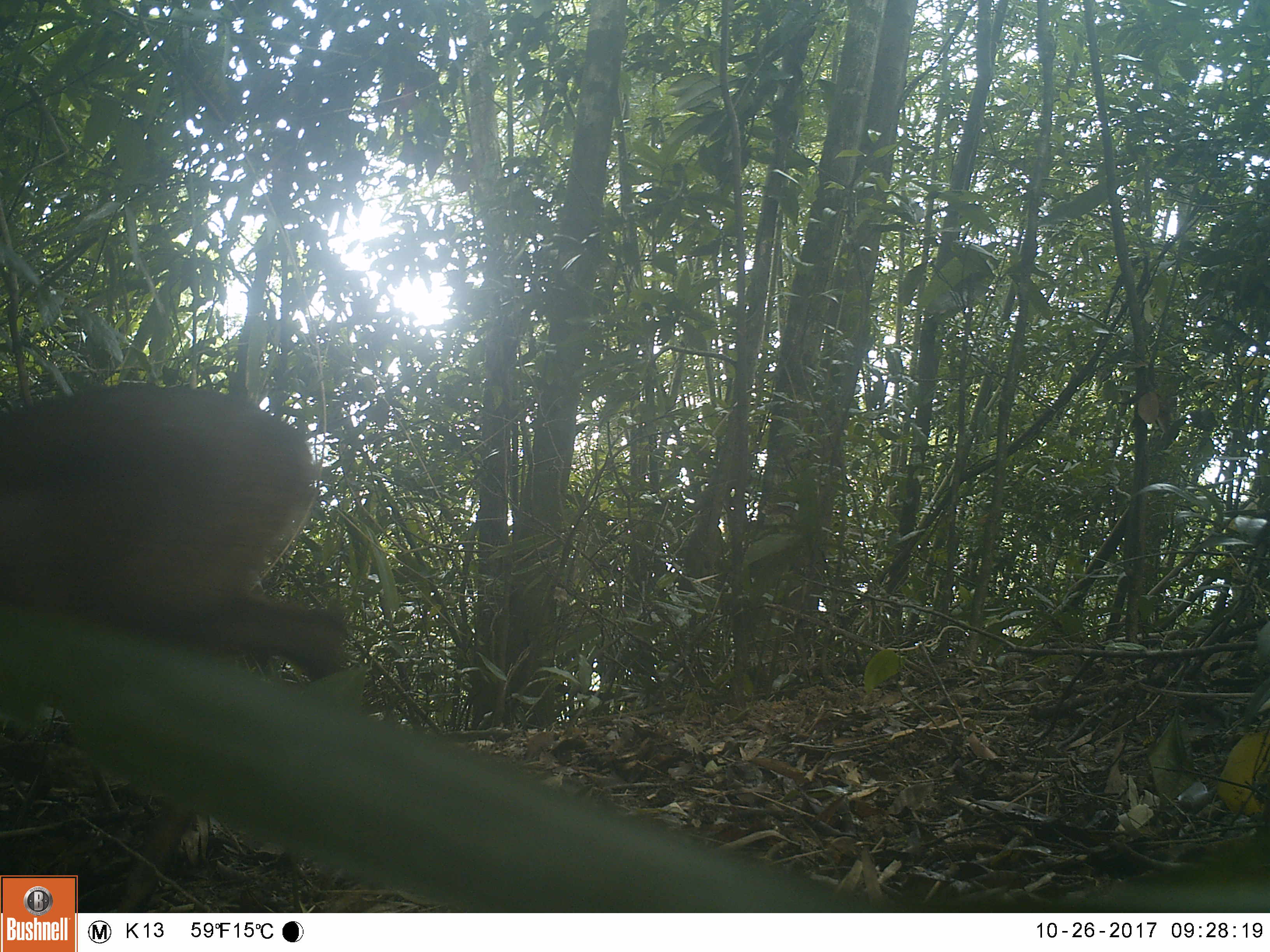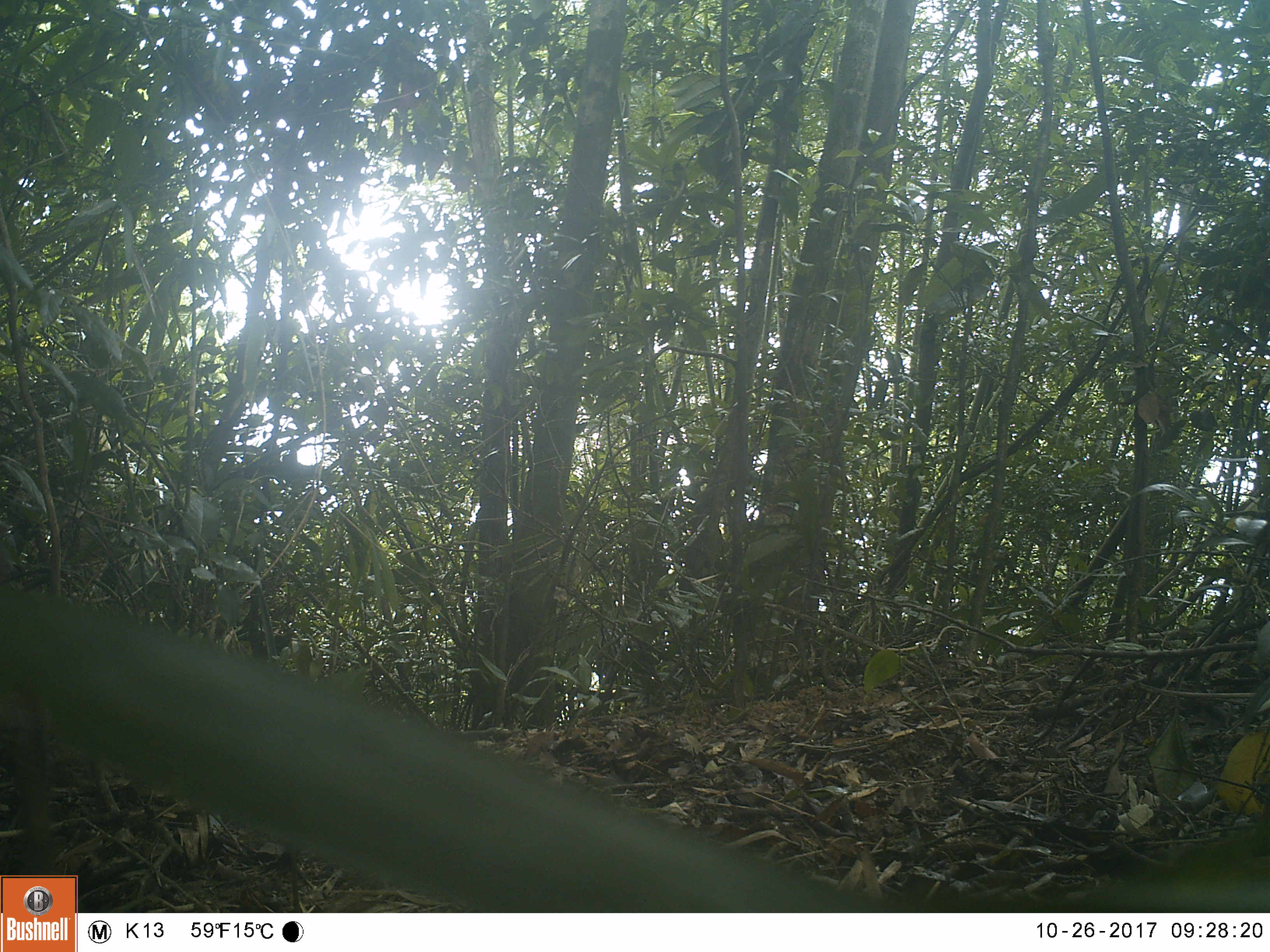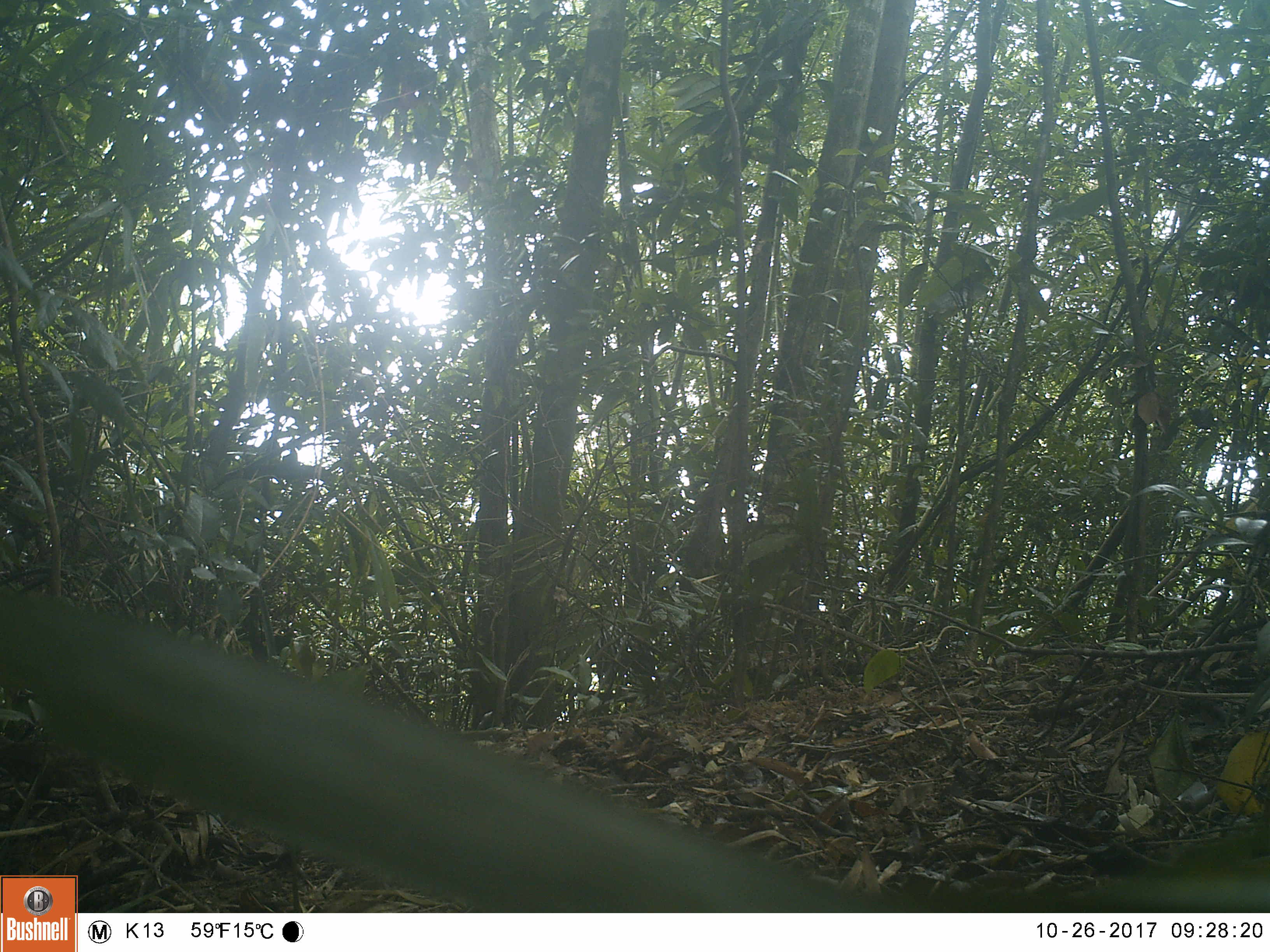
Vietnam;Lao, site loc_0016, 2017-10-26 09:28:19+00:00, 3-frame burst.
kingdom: Animalia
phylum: Chordata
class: Mammalia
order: Artiodactyla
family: Cervidae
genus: Muntiacus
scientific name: Muntiacus vuquangensis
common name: large-antlered muntjac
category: large antlered muntjac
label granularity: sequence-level